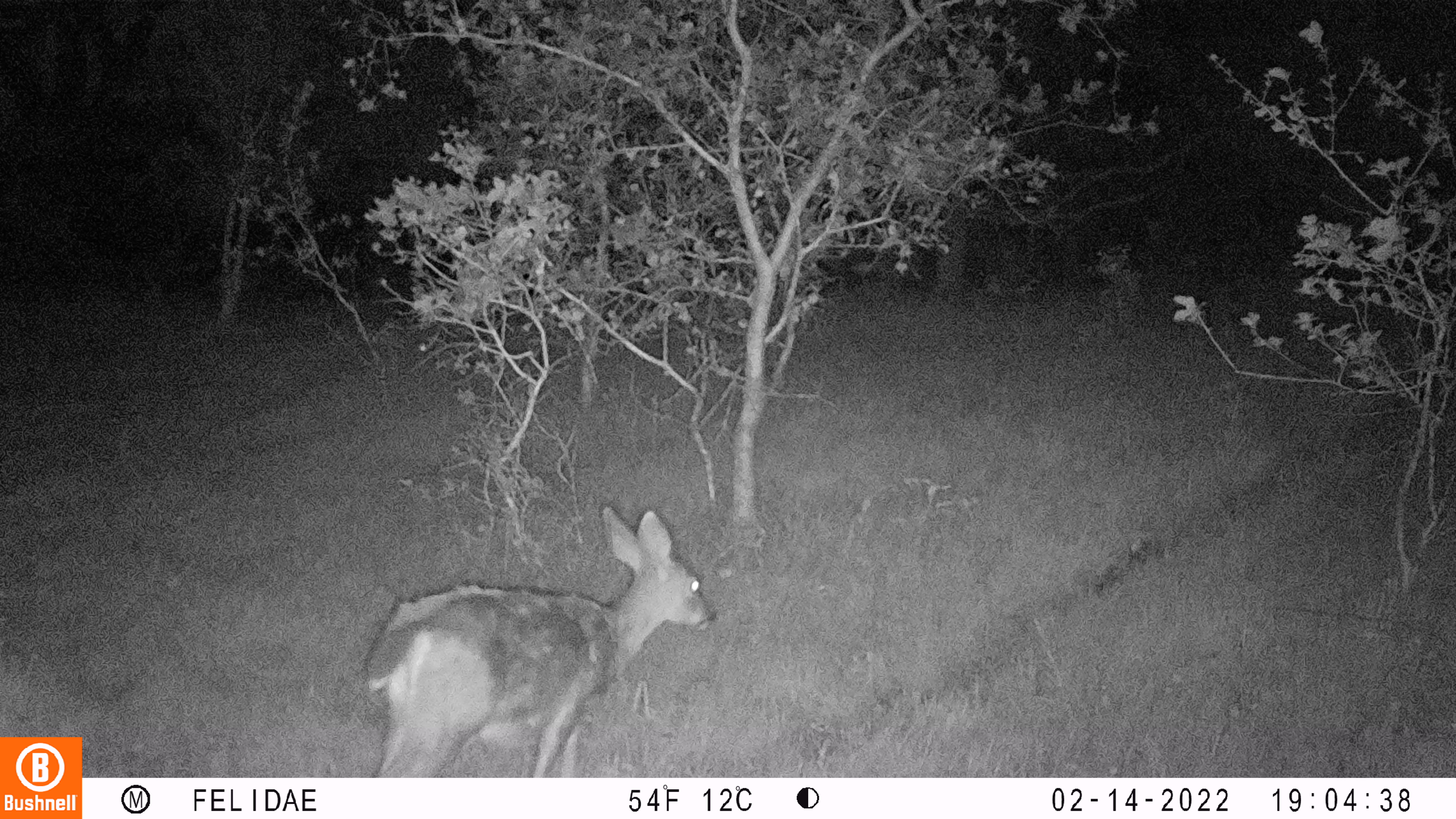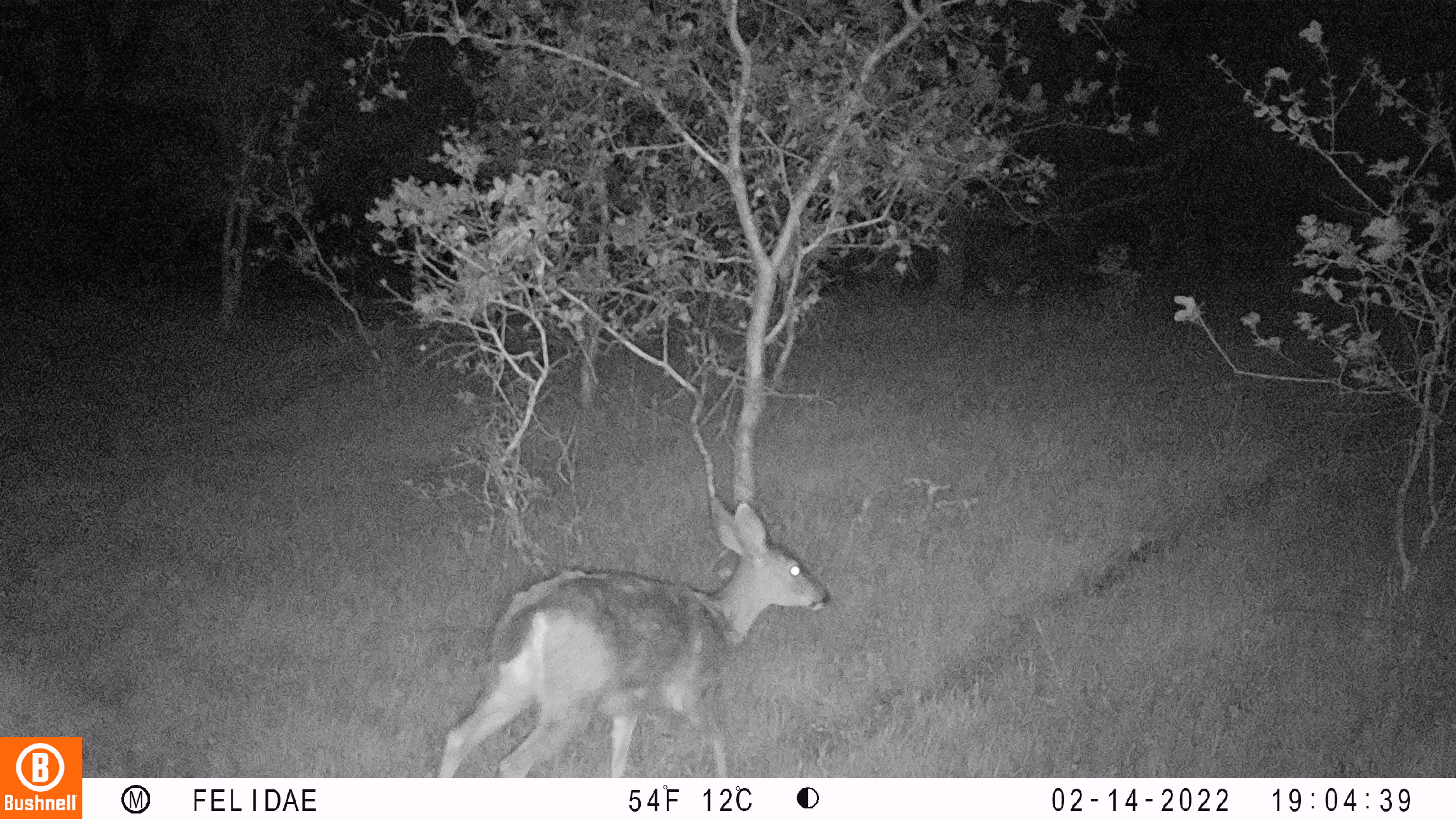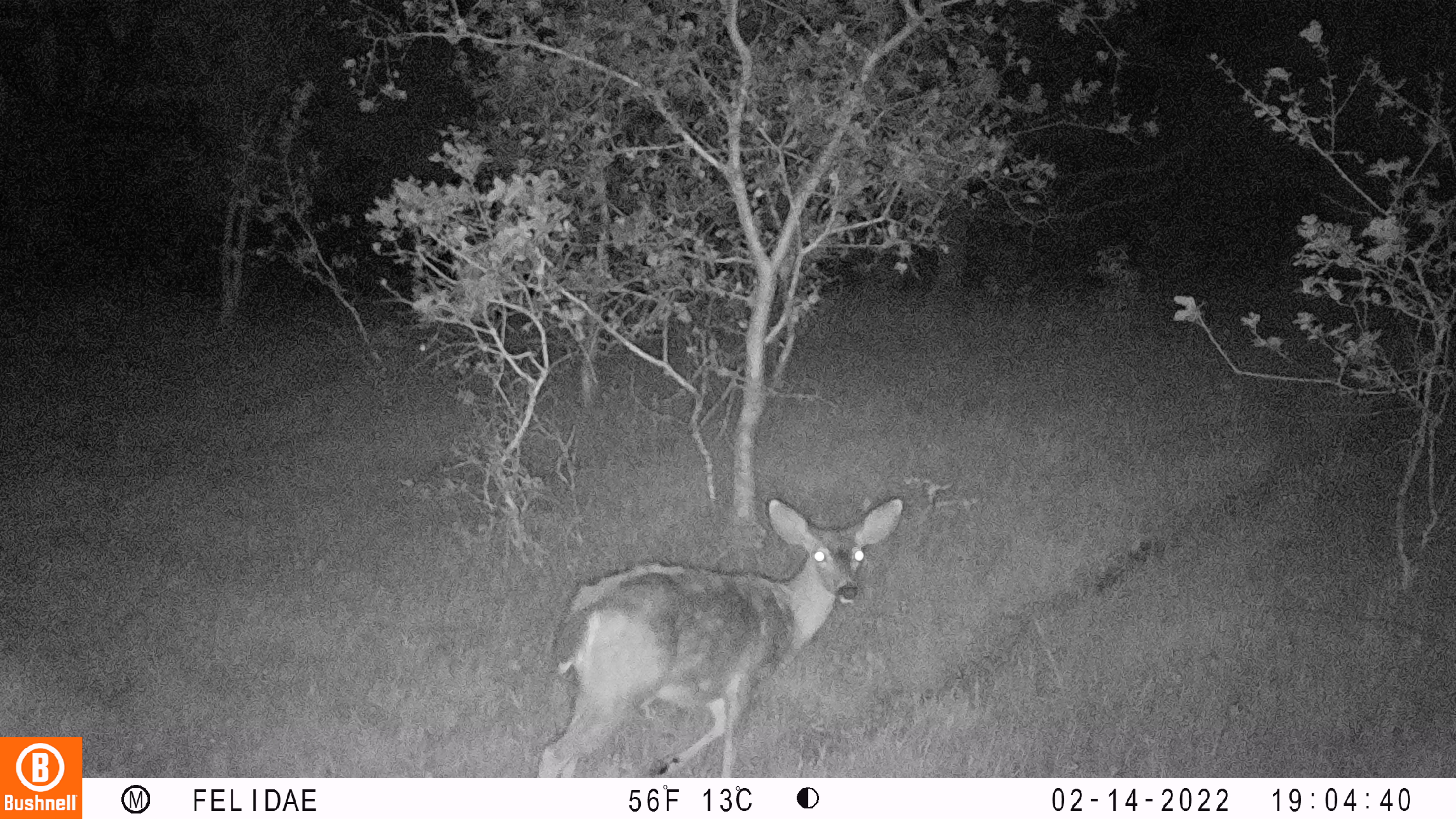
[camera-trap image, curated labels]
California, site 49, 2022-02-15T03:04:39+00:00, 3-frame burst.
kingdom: Animalia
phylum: Chordata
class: Mammalia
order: Artiodactyla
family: Cervidae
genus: Odocoileus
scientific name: Odocoileus hemionus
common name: mule deer